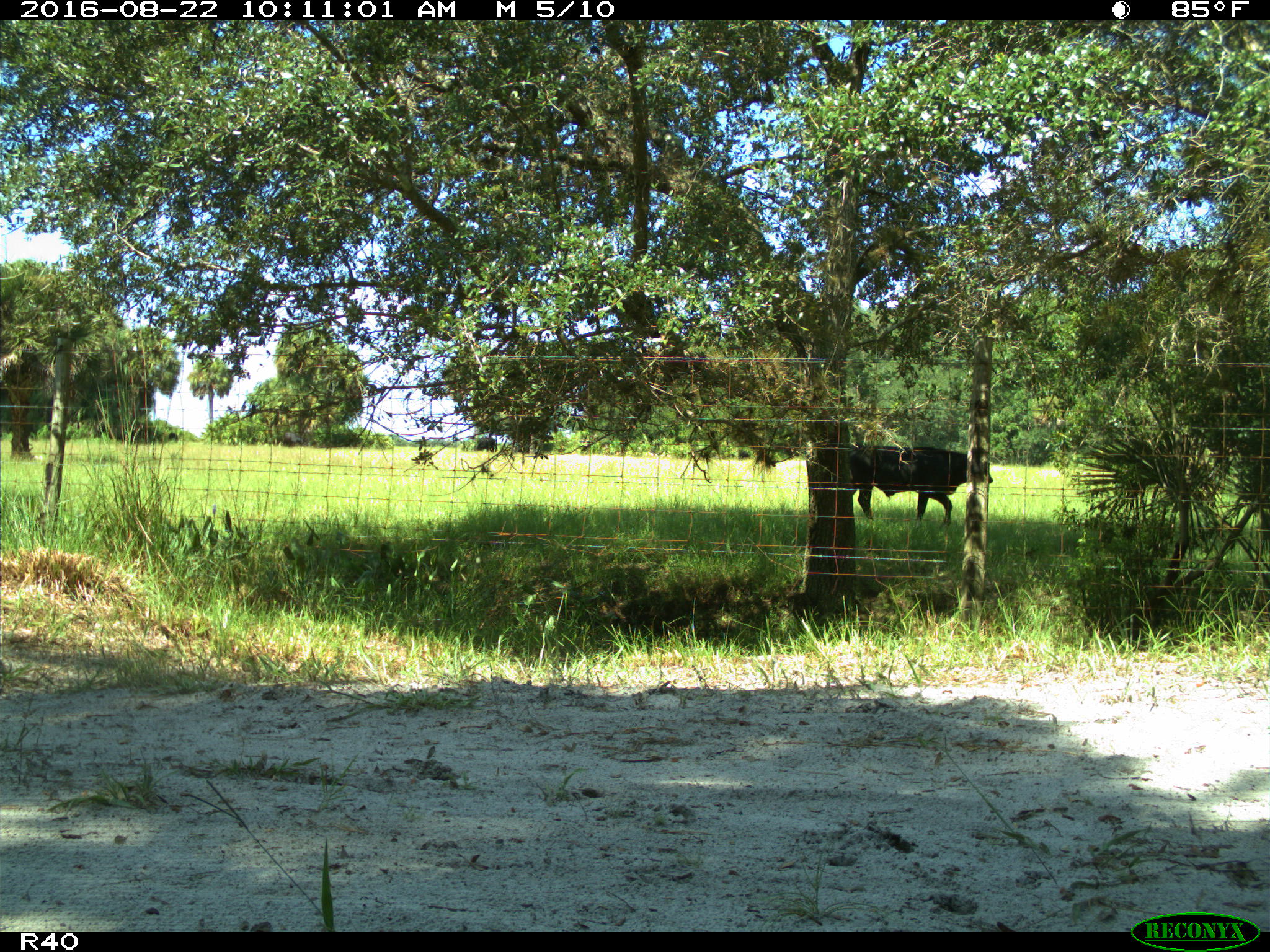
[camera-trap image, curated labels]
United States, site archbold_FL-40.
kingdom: Animalia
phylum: Chordata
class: Mammalia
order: Artiodactyla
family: Bovidae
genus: Bos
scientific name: Bos taurus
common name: domestic cow